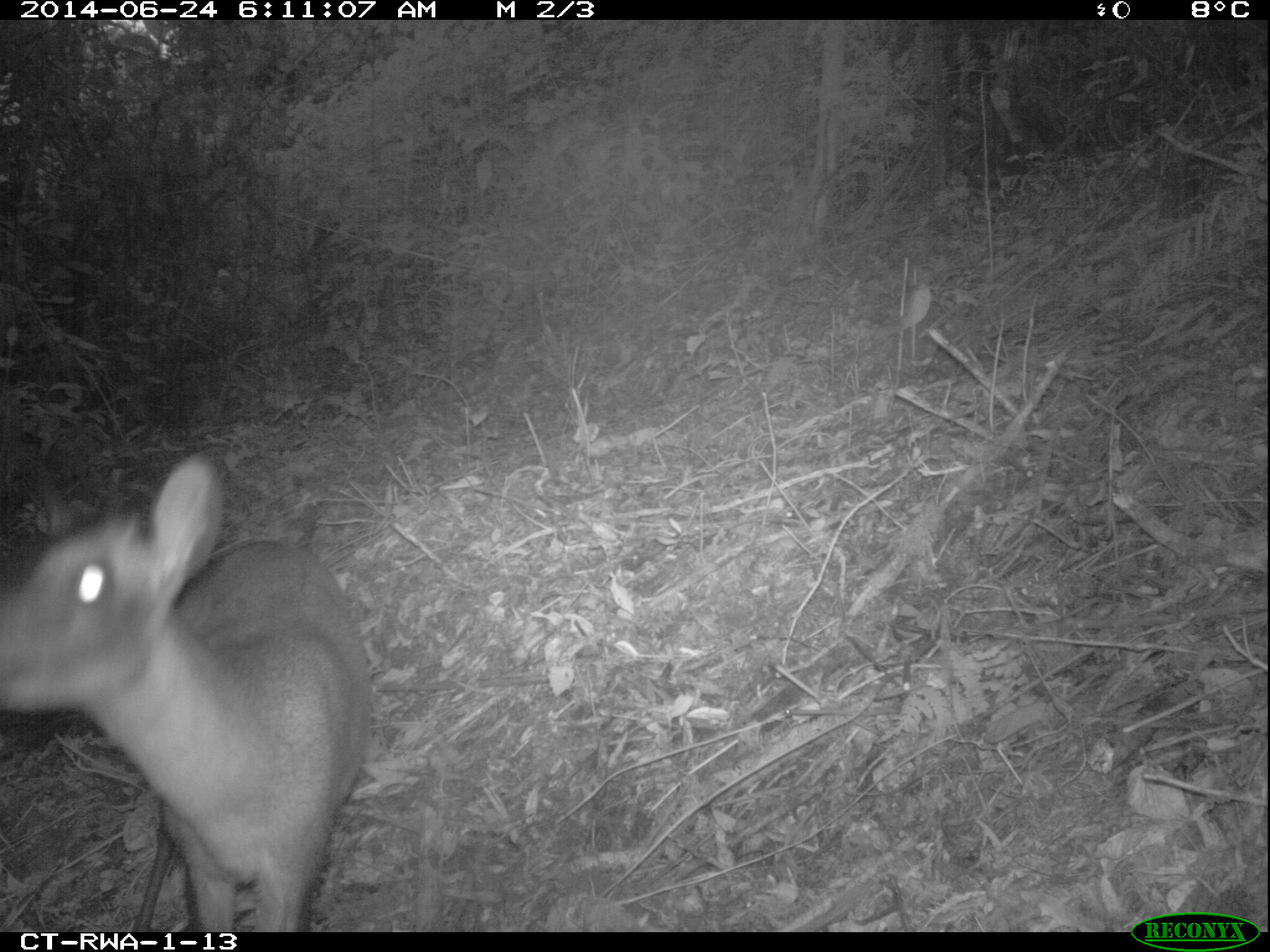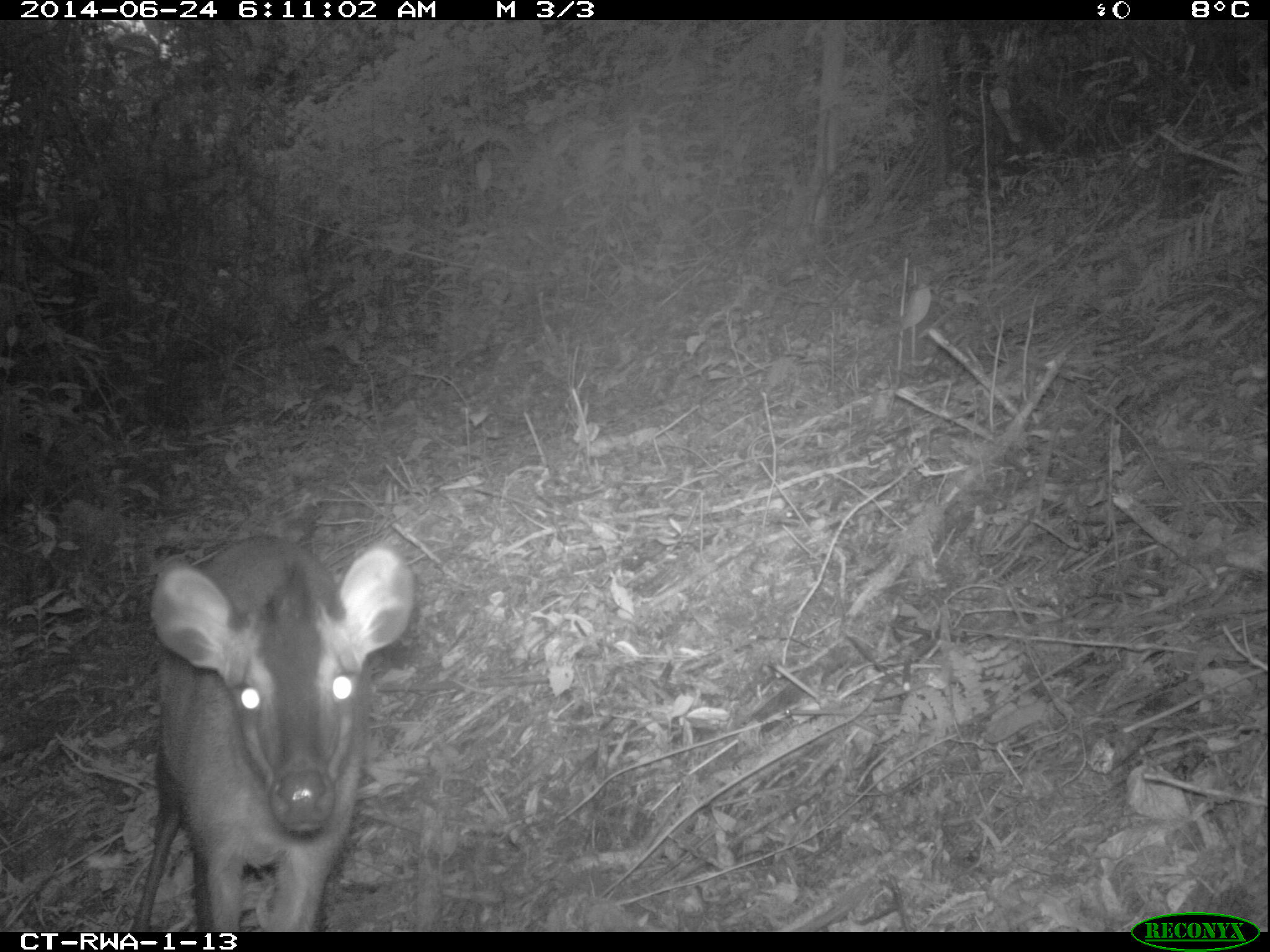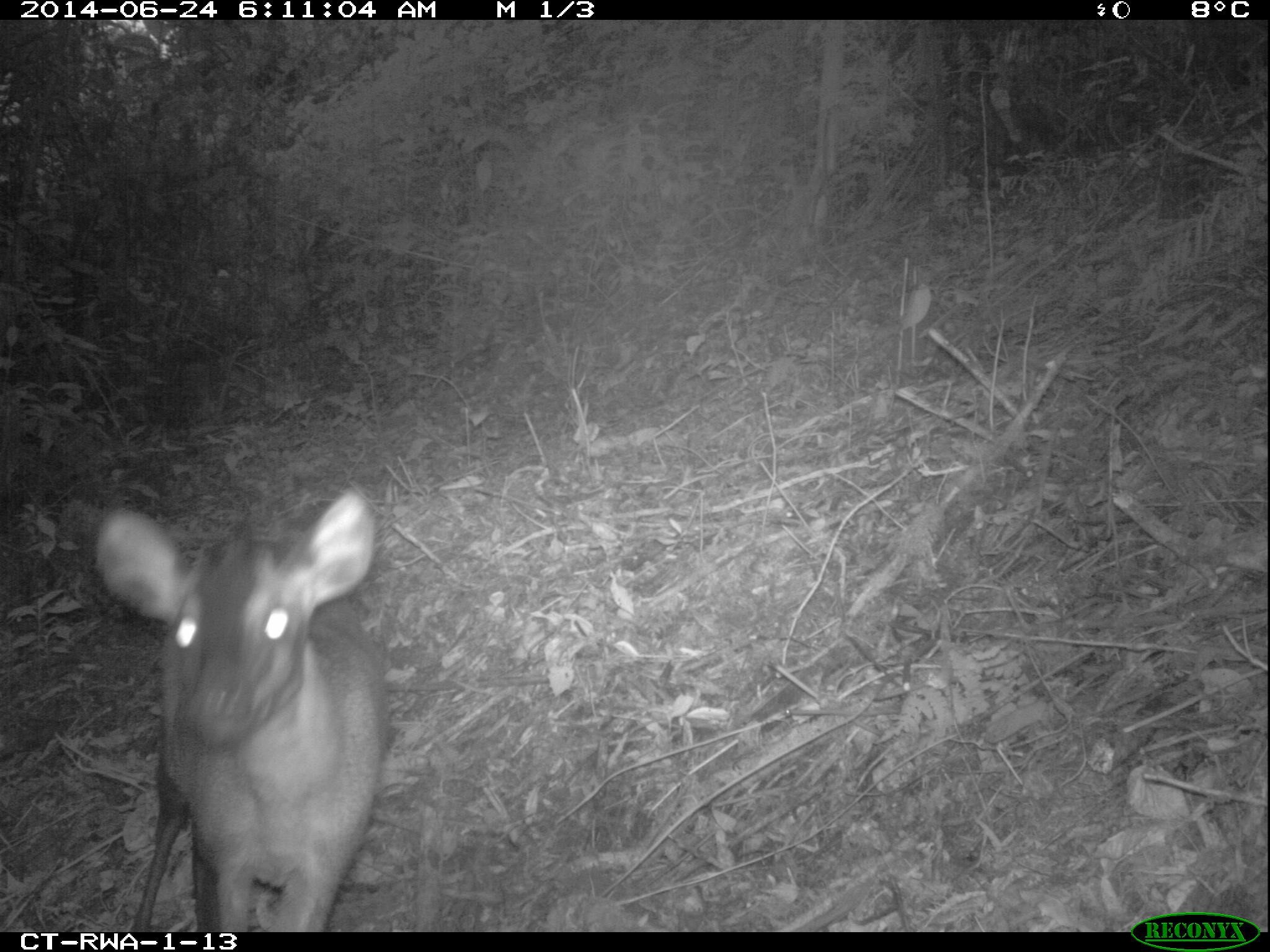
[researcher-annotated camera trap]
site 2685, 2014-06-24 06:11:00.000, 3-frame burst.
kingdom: Animalia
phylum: Chordata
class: Mammalia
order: Artiodactyla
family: Bovidae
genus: Cephalophus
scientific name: Cephalophus nigrifrons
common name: black-fronted duiker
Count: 1.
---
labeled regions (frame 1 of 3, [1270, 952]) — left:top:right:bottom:
cephalophus nigrifrons: 0:448:372:931